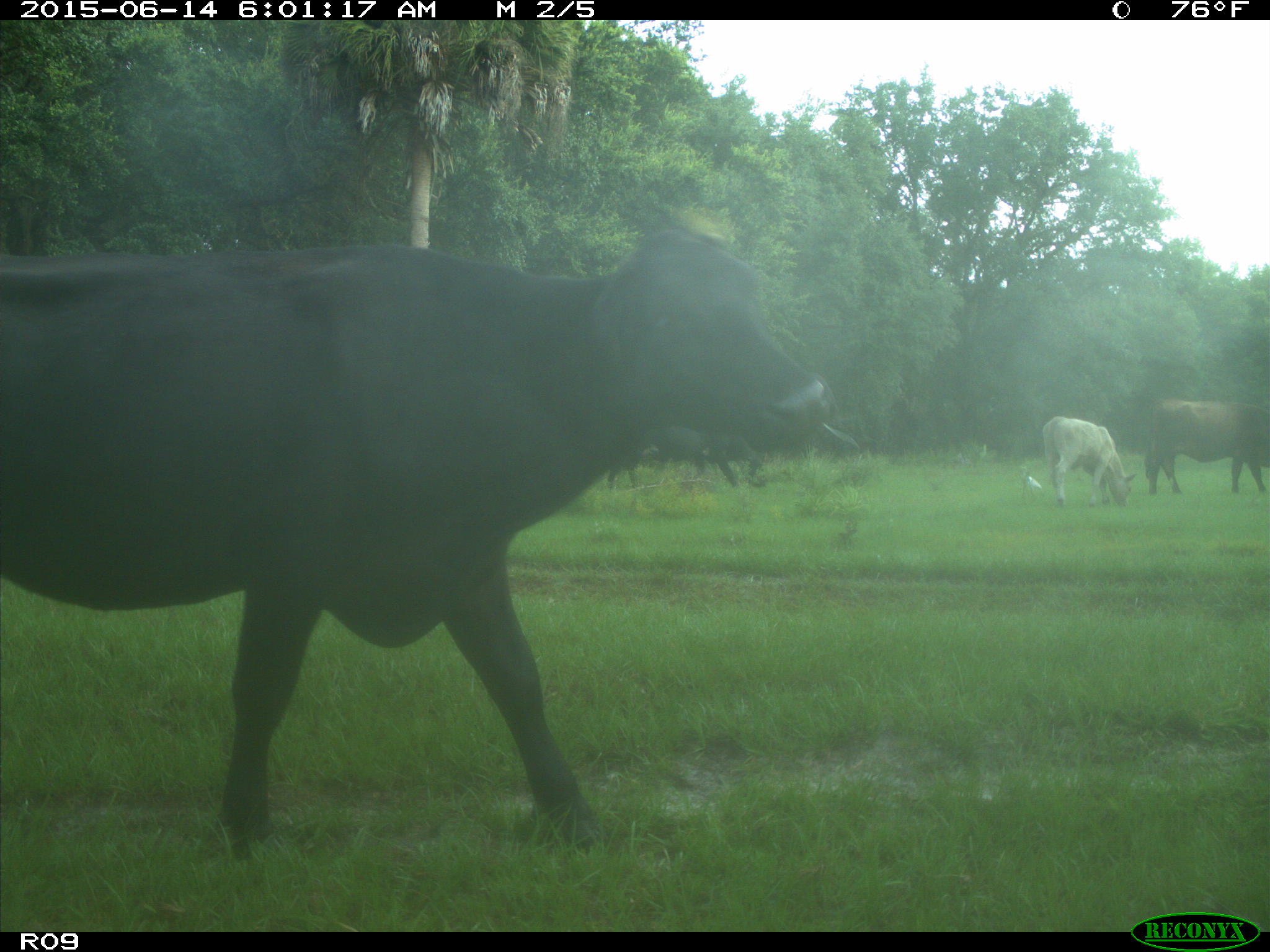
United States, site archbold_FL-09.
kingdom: Animalia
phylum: Chordata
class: Mammalia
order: Artiodactyla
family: Bovidae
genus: Bos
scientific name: Bos taurus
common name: domestic cow